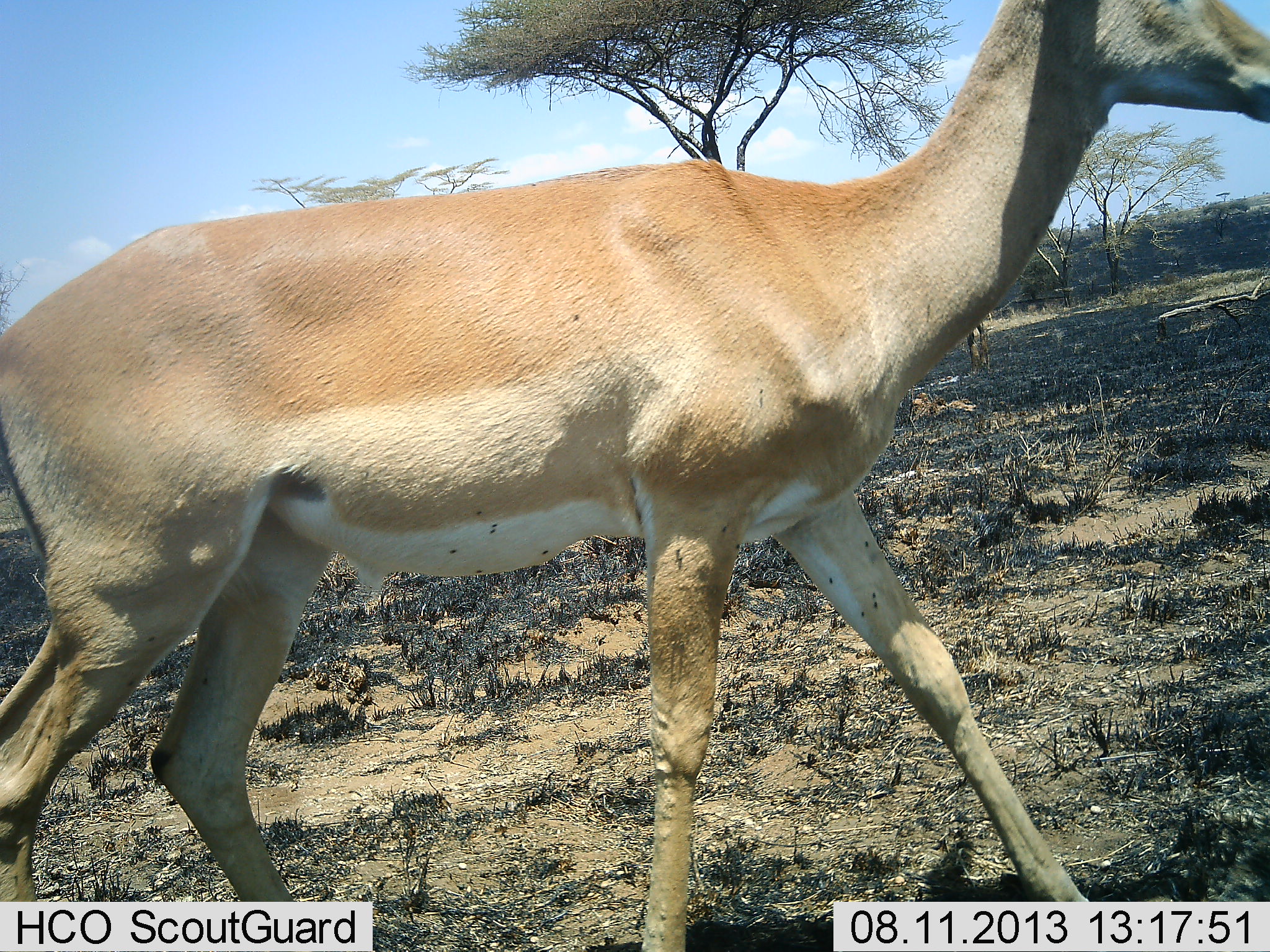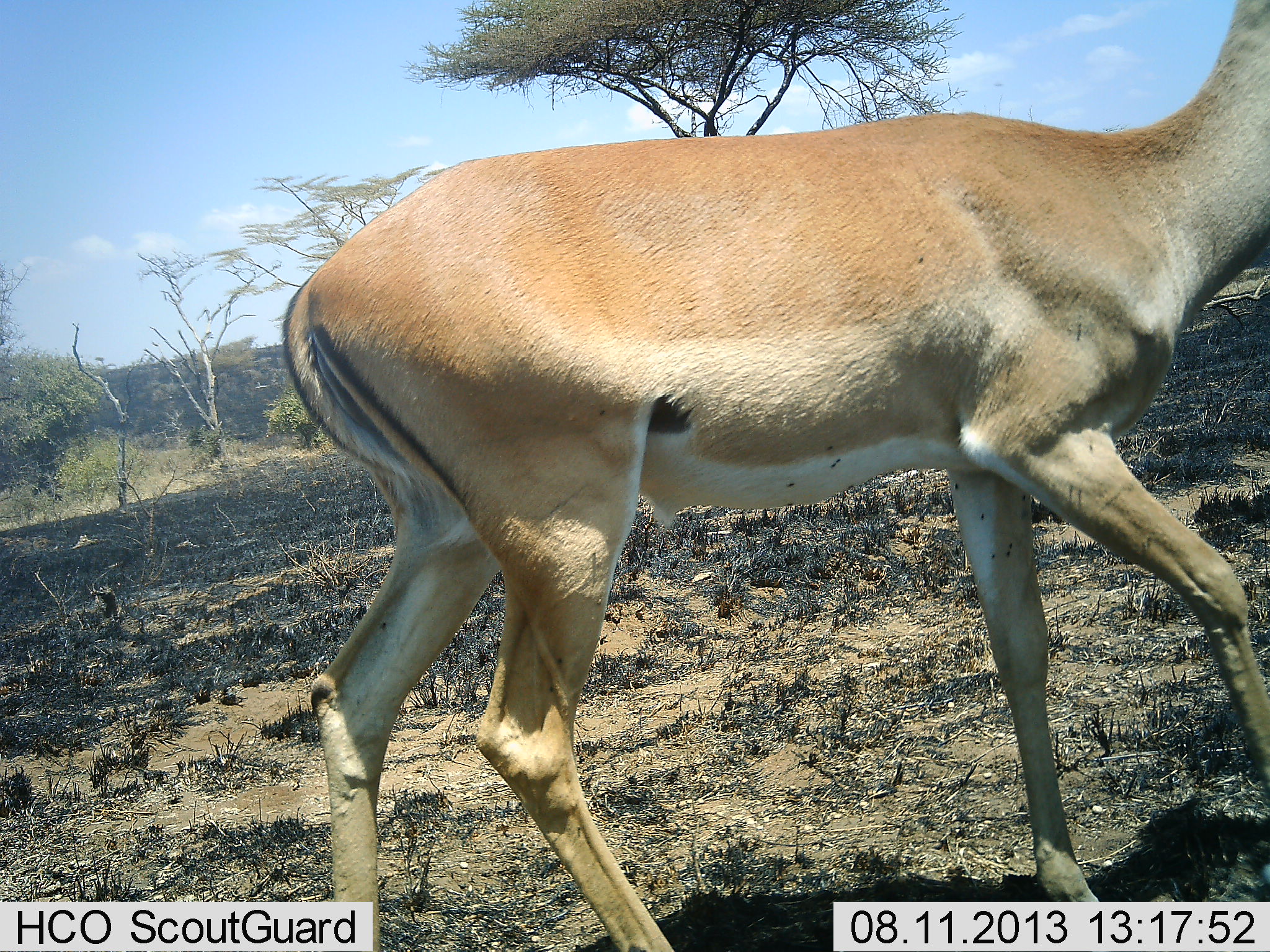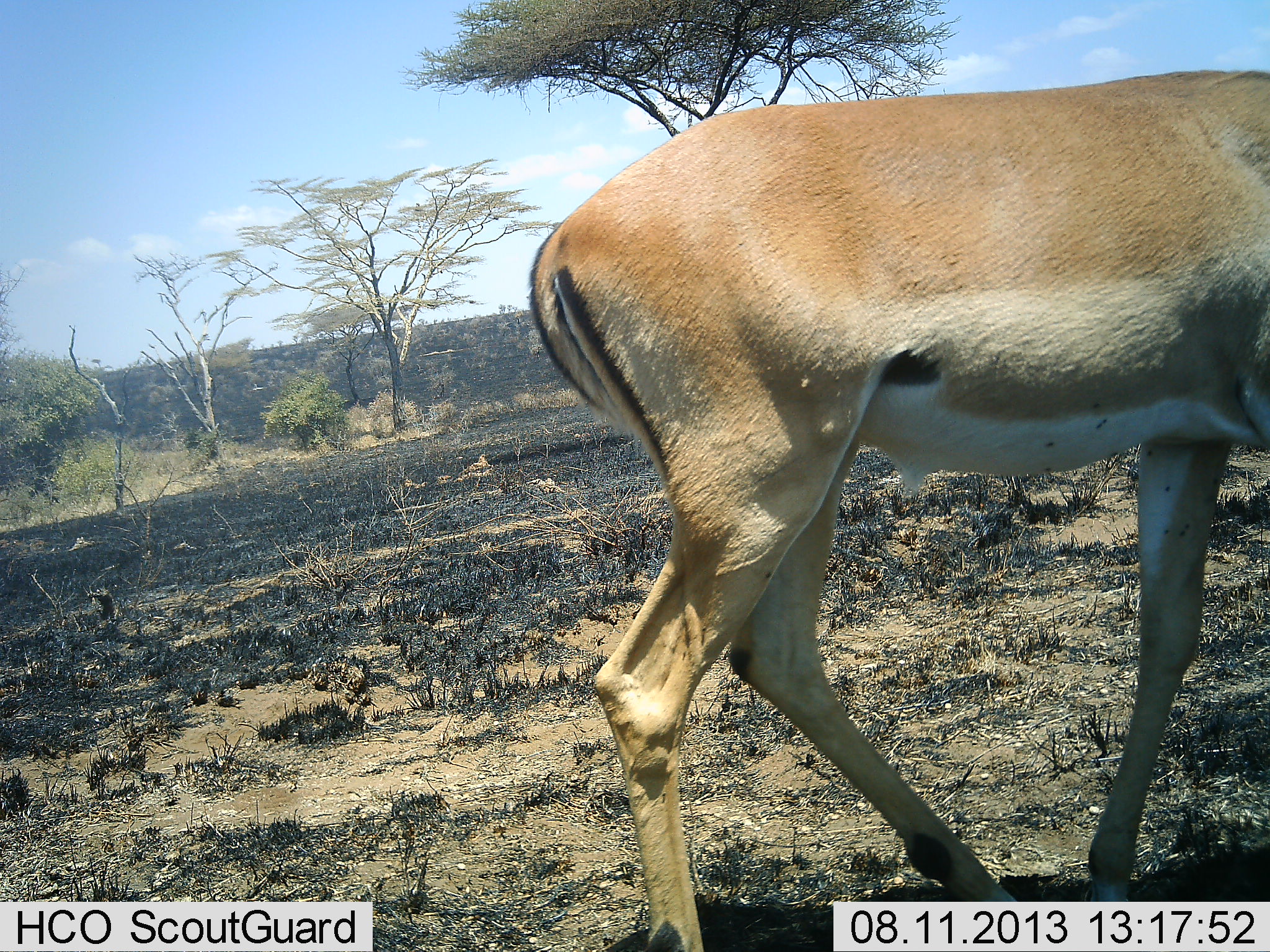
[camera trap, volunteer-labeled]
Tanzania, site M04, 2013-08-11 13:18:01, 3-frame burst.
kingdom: Animalia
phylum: Chordata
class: Mammalia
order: Artiodactyla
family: Bovidae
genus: Nanger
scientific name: Nanger granti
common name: grant's gazelle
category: gazellegrants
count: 1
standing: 5%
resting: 0%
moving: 100%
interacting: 0%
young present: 0%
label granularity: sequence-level